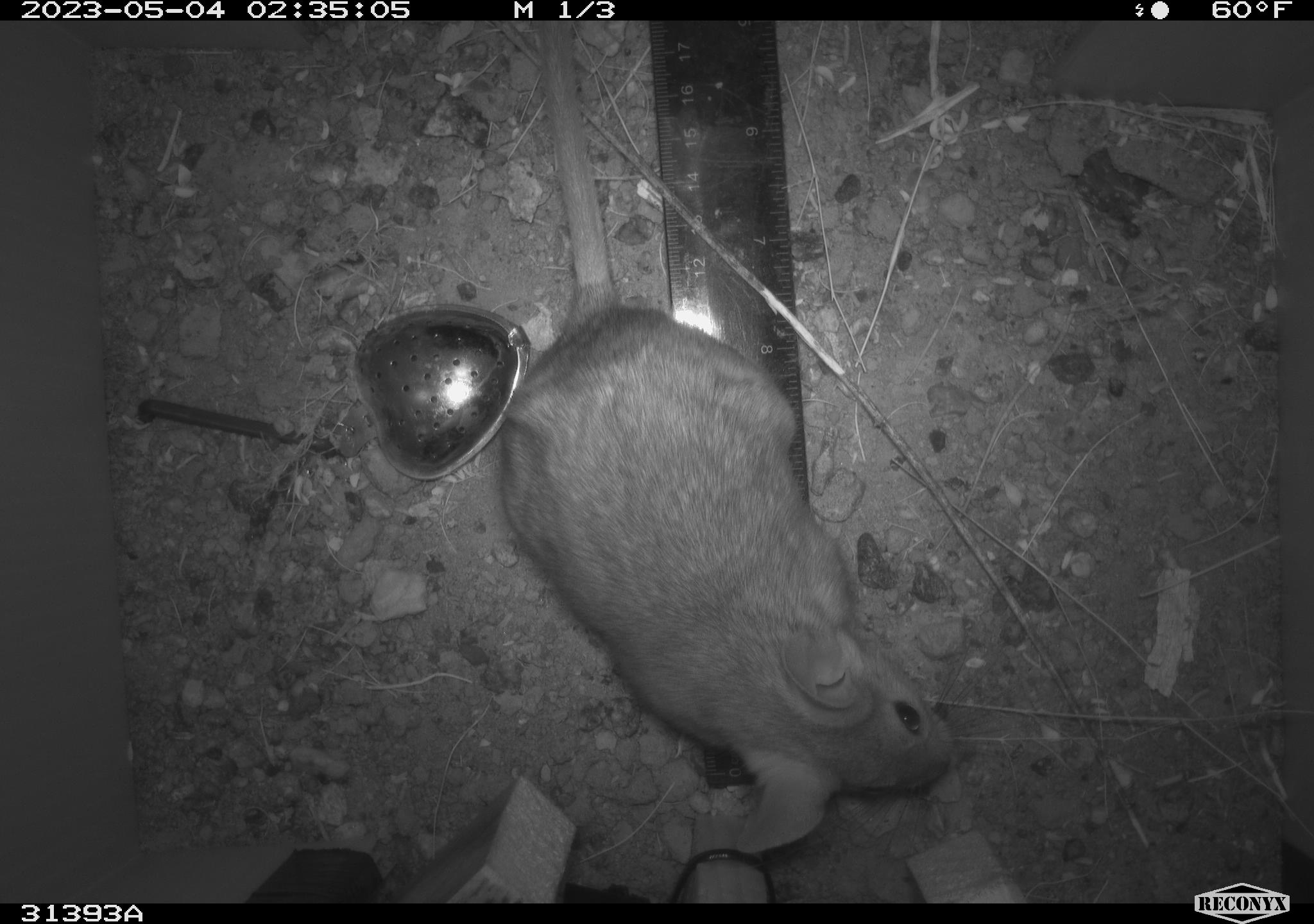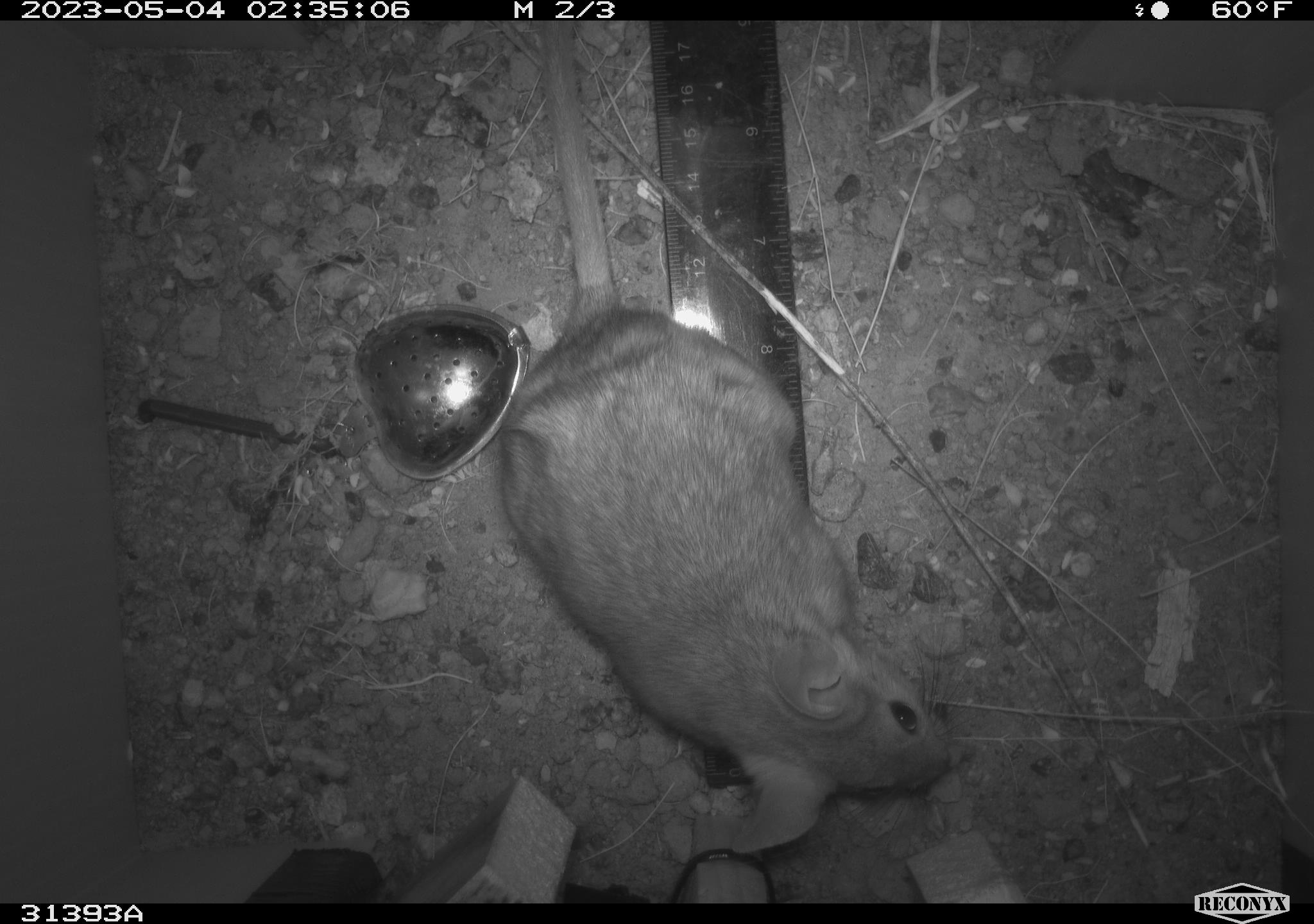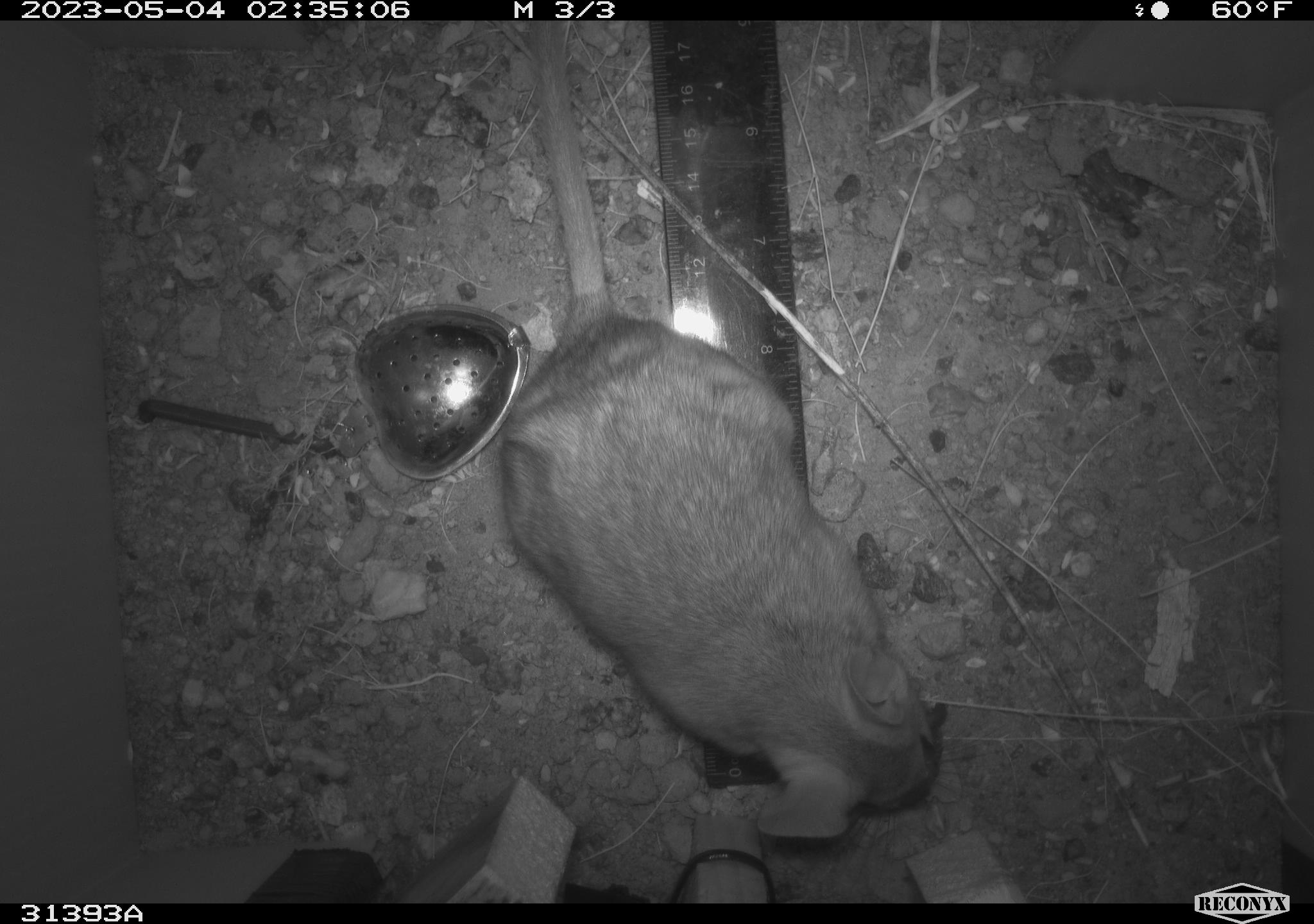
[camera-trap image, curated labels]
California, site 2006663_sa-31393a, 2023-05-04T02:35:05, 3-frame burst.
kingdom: Animalia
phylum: Chordata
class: Mammalia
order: Rodentia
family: Cricetidae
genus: Neotoma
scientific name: Neotoma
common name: pack rat or woodrat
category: neotoma species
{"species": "neotoma species (pack rat or woodrat) (Neotoma)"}